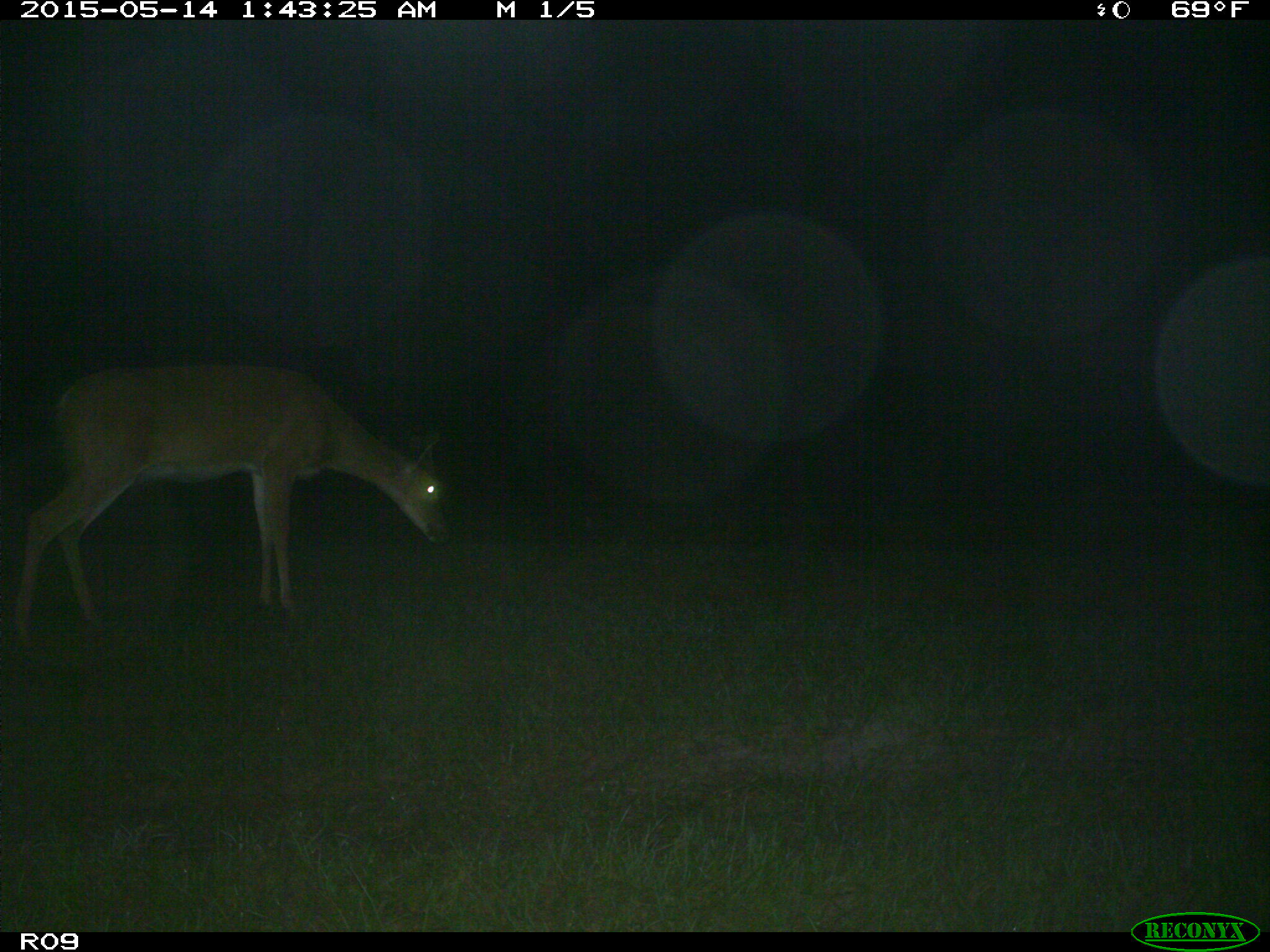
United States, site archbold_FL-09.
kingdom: Animalia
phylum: Chordata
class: Mammalia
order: Artiodactyla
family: Cervidae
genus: Odocoileus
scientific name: Odocoileus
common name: deer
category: unidentified deer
Unidentified deer (deer) (Odocoileus).